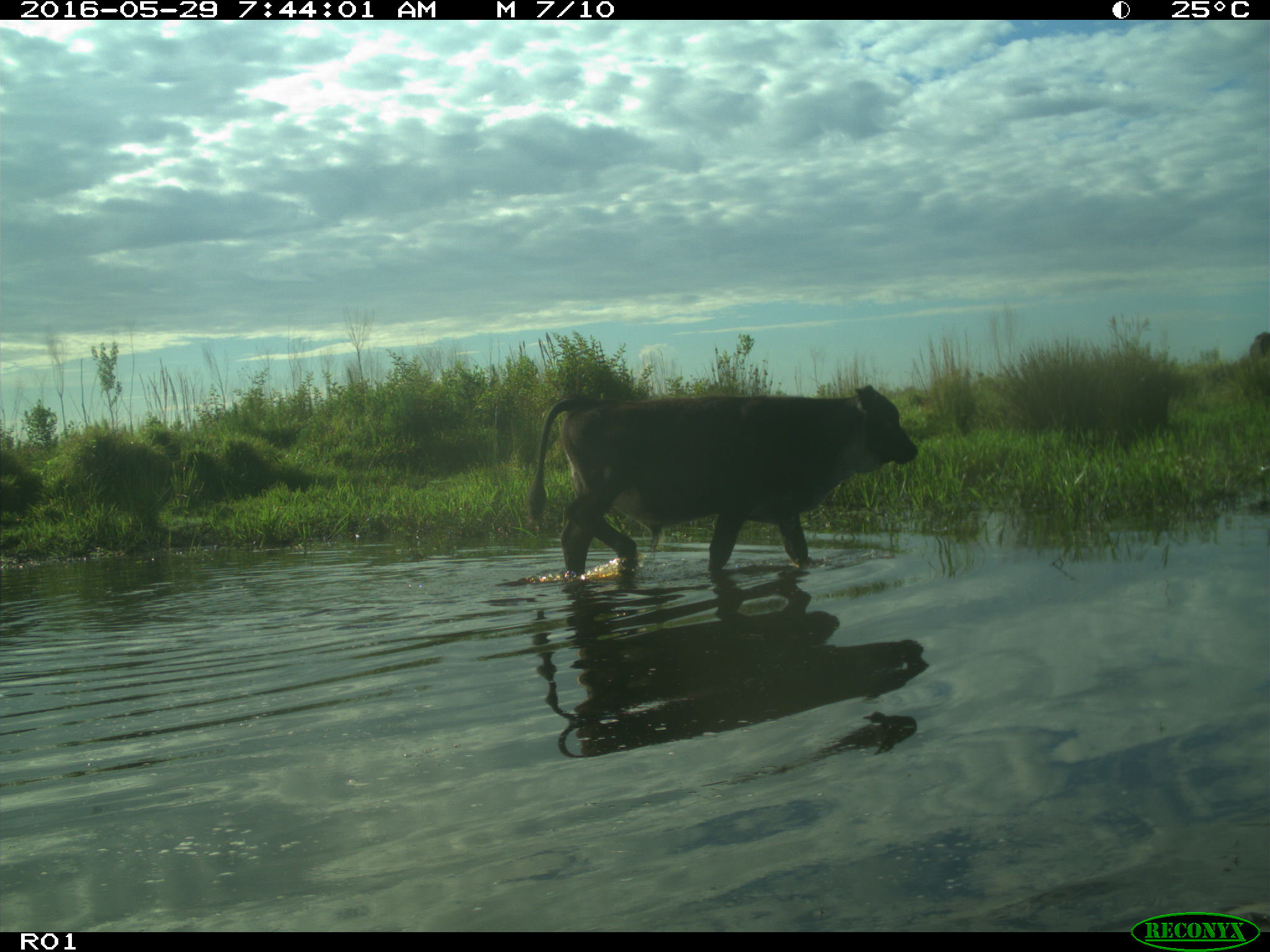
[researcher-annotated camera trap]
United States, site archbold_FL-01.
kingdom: Animalia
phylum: Chordata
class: Mammalia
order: Artiodactyla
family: Bovidae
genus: Bos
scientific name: Bos taurus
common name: domestic cow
Bos taurus (domestic cow).